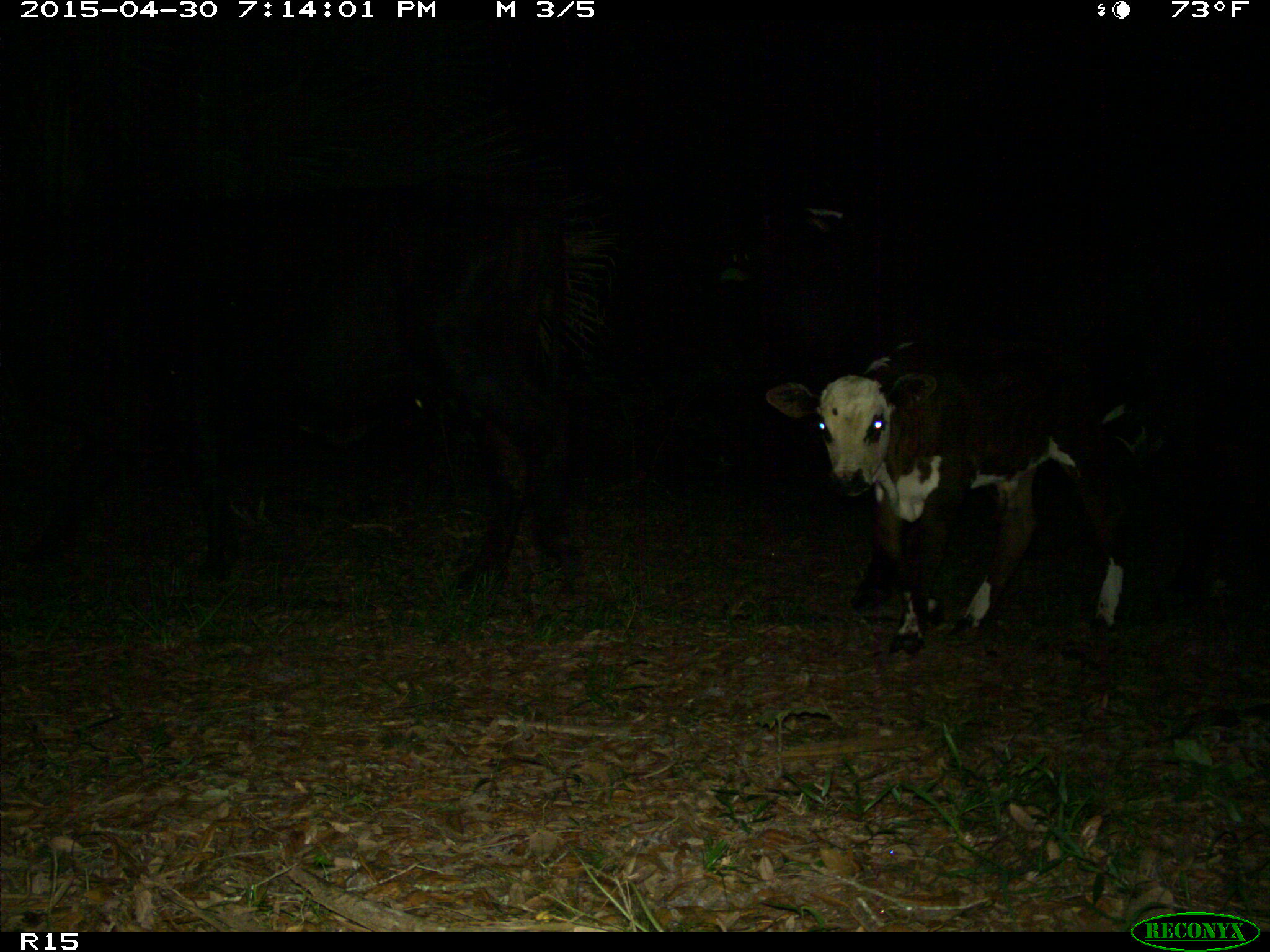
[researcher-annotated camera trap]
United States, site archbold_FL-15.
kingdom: Animalia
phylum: Chordata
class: Mammalia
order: Artiodactyla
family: Bovidae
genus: Bos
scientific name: Bos taurus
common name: domestic cow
Bos taurus (domestic cow).